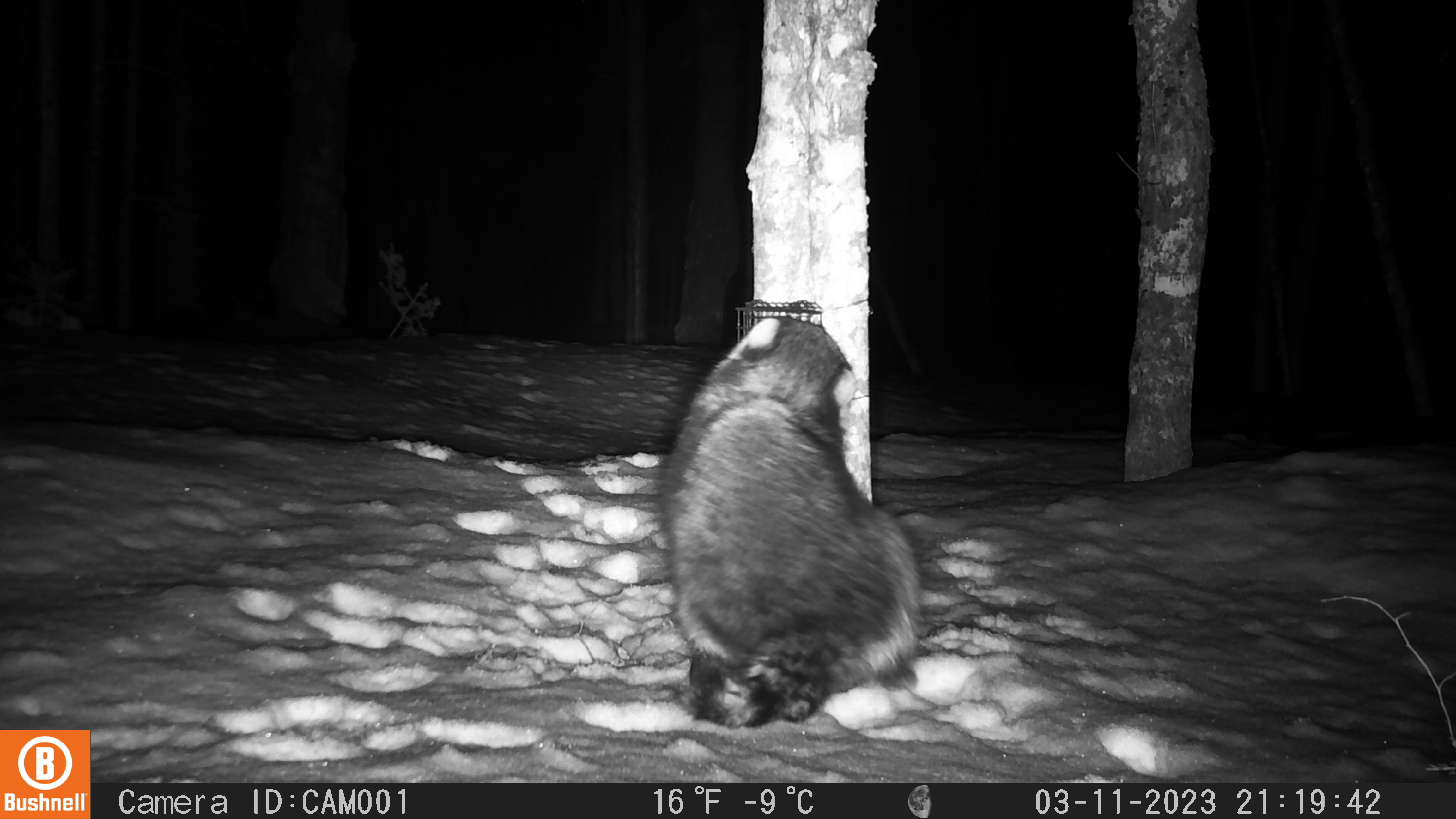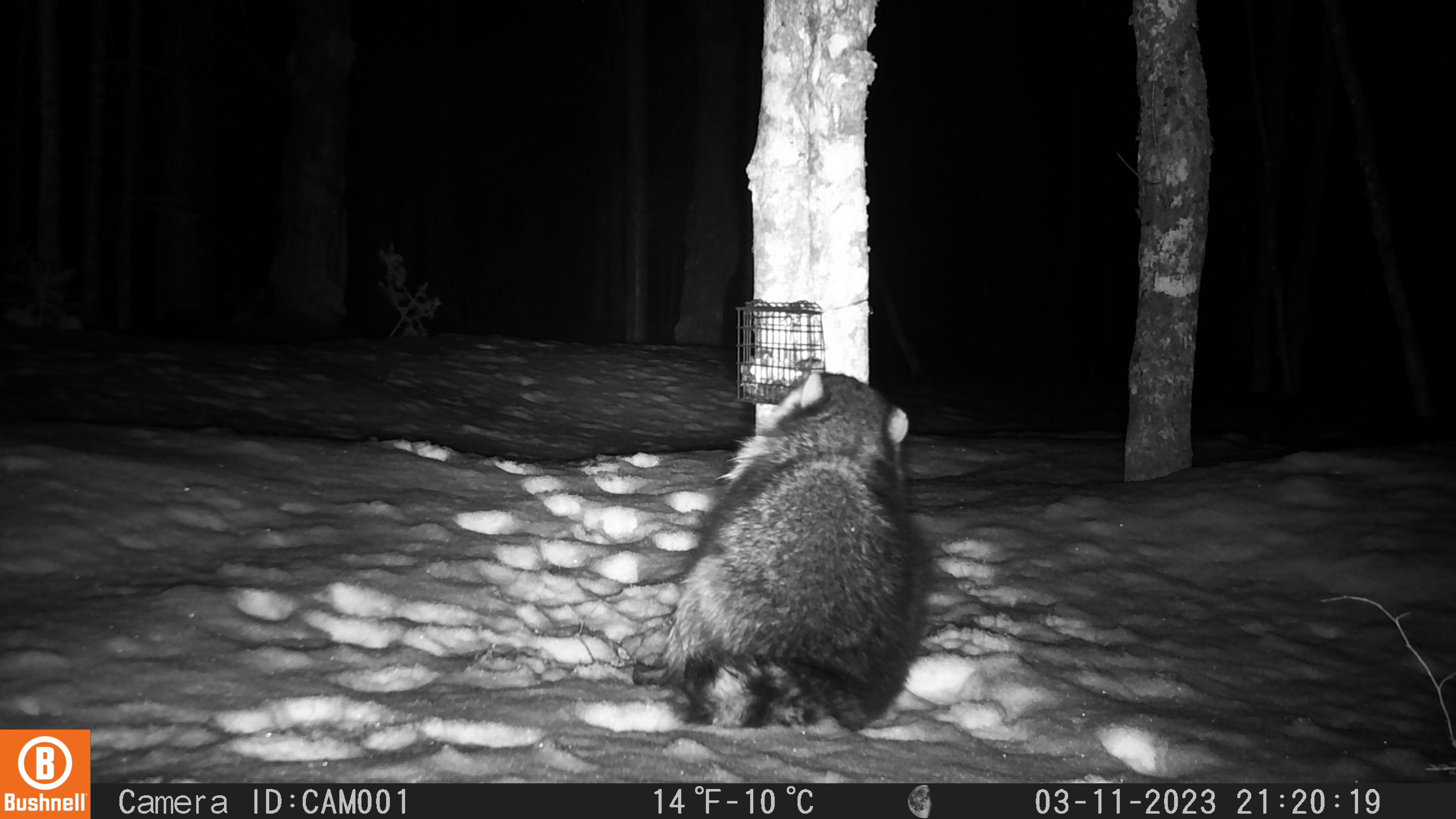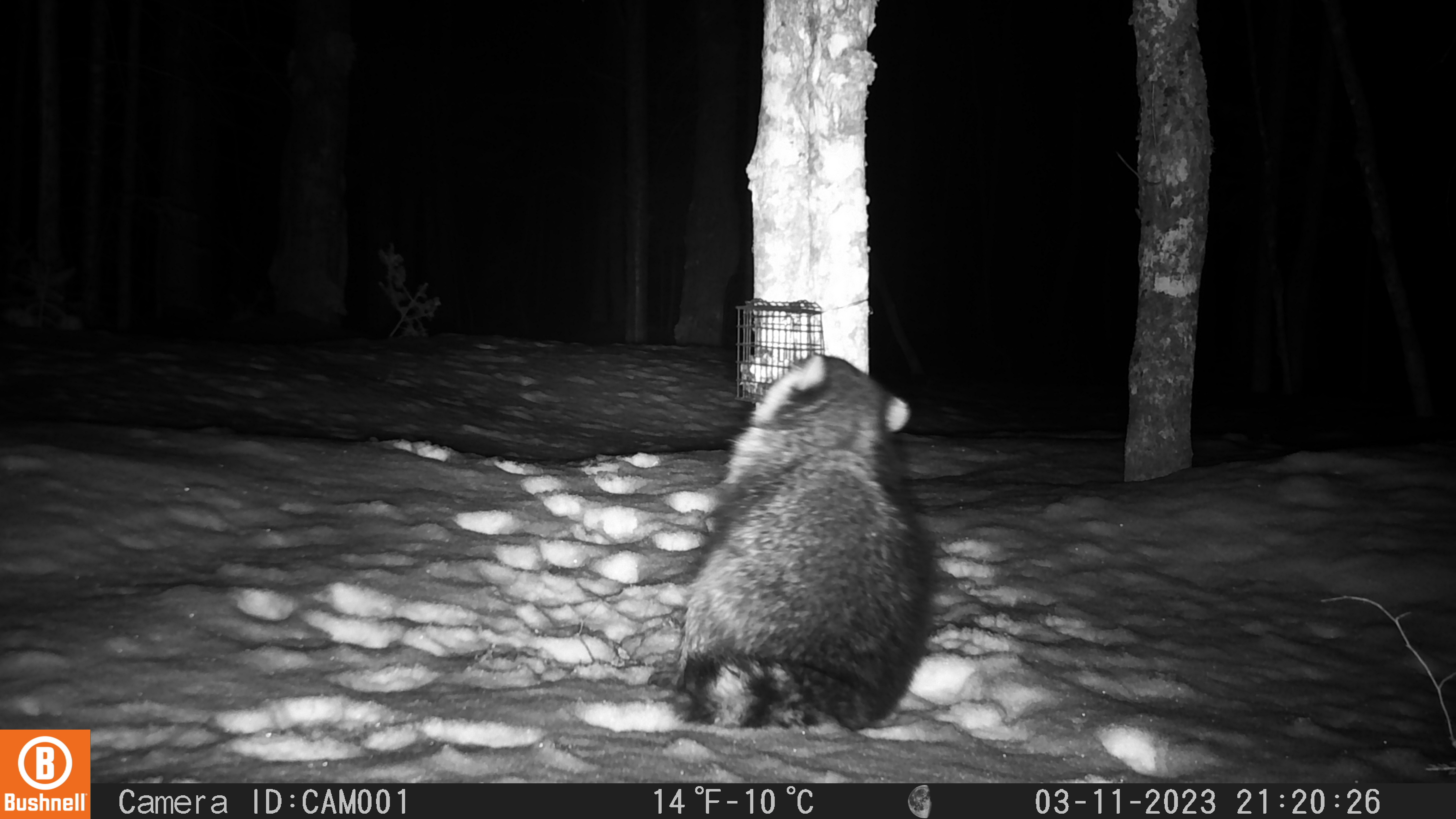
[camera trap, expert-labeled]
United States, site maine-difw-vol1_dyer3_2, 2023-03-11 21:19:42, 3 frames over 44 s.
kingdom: Animalia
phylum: Chordata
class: Mammalia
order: Carnivora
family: Procyonidae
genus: Procyon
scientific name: Procyon lotor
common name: raccoon